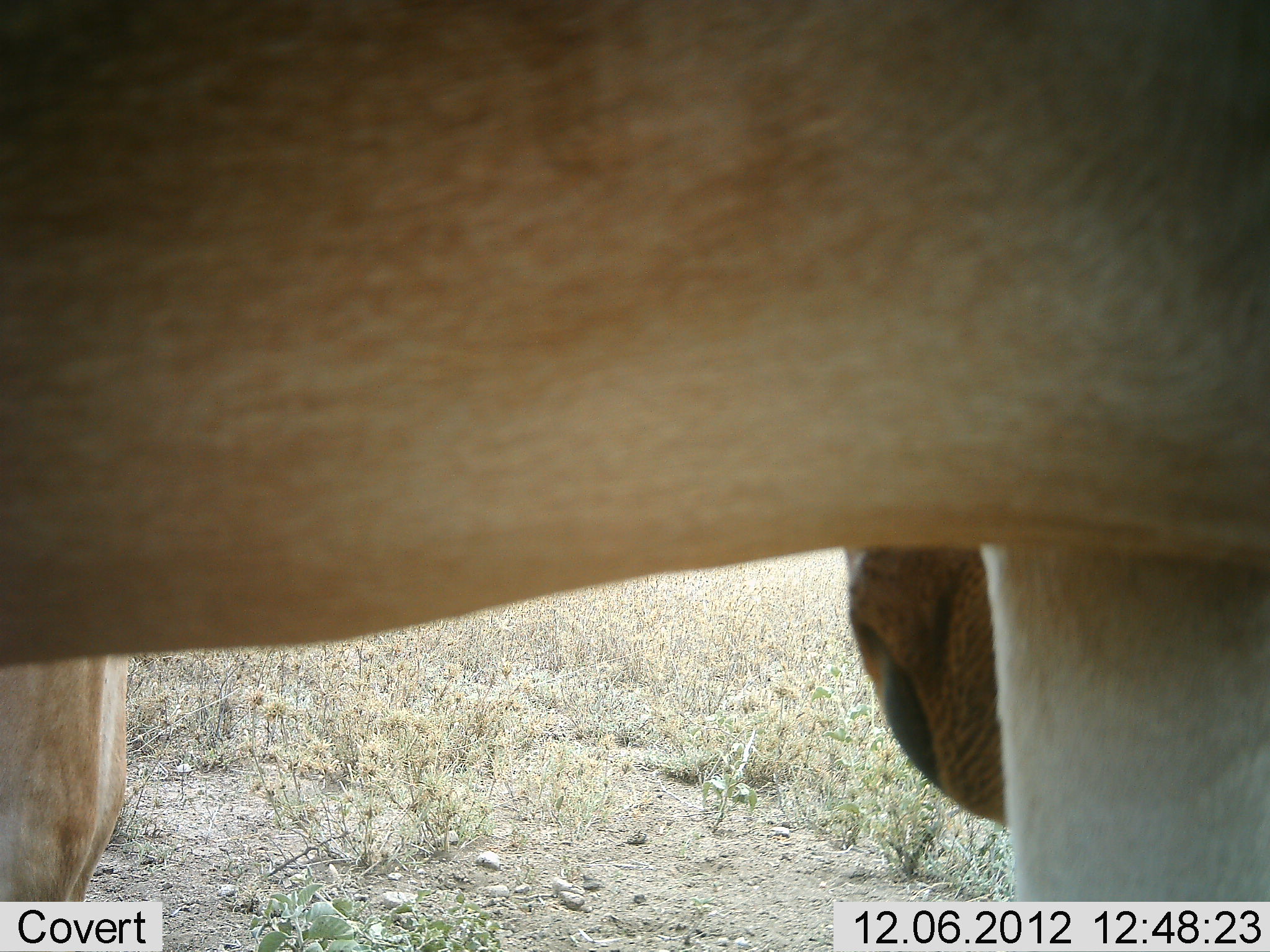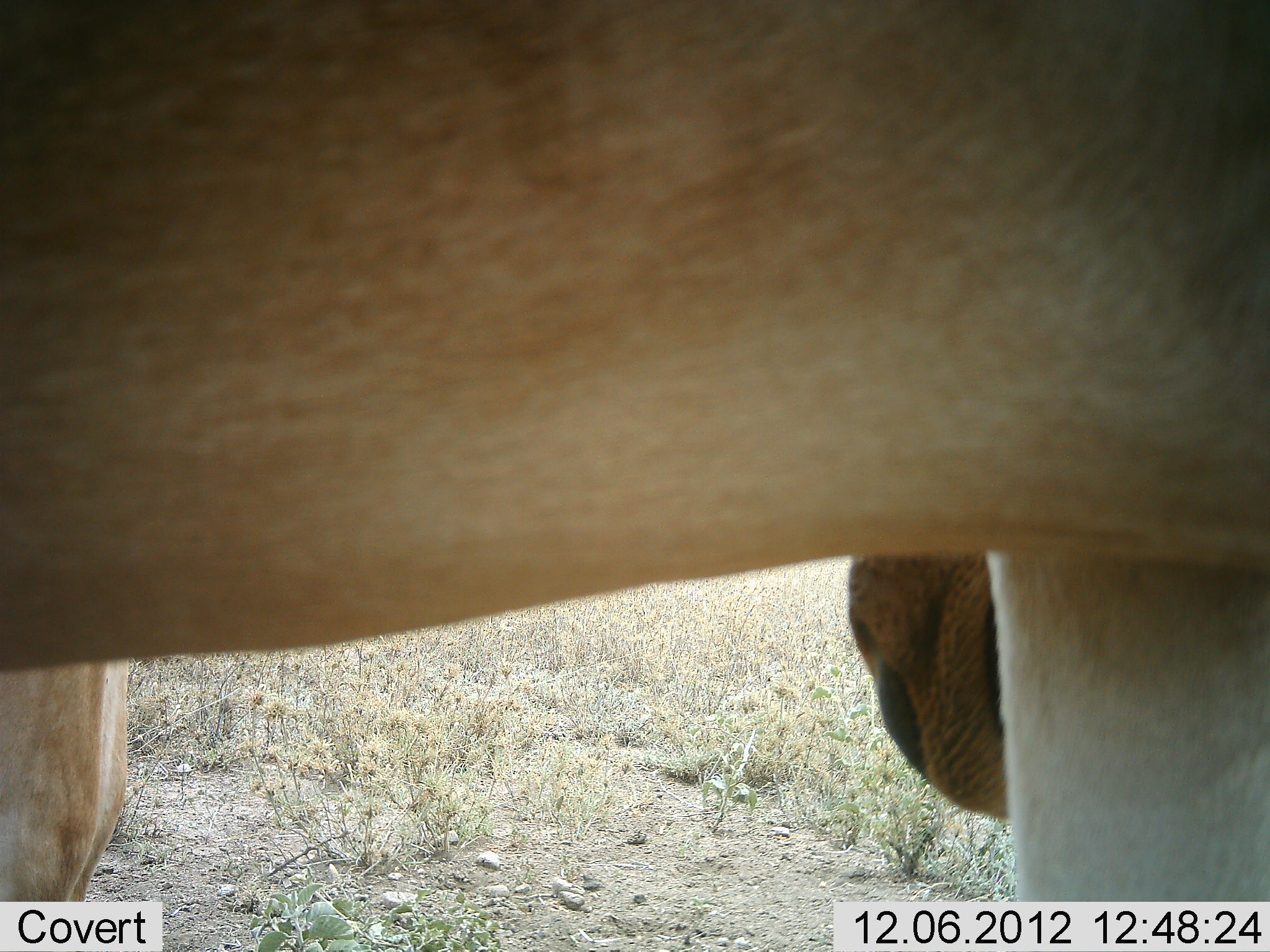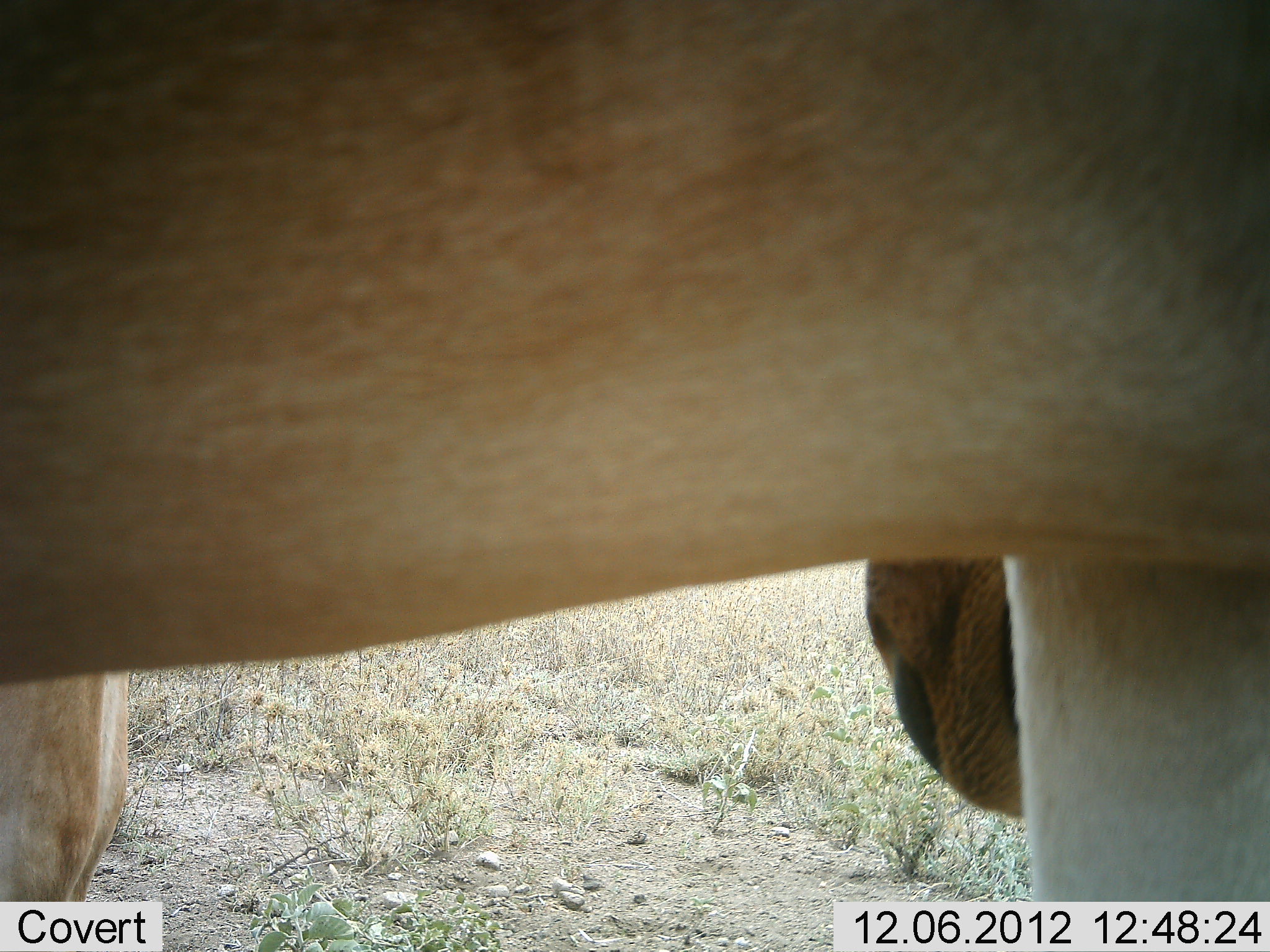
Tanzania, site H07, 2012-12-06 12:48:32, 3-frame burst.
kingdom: Animalia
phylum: Chordata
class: Mammalia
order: Artiodactyla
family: Bovidae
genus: Alcelaphus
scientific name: Alcelaphus buselaphus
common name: hartebeest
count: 1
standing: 90%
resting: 0%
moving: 0%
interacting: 0%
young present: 0%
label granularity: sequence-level